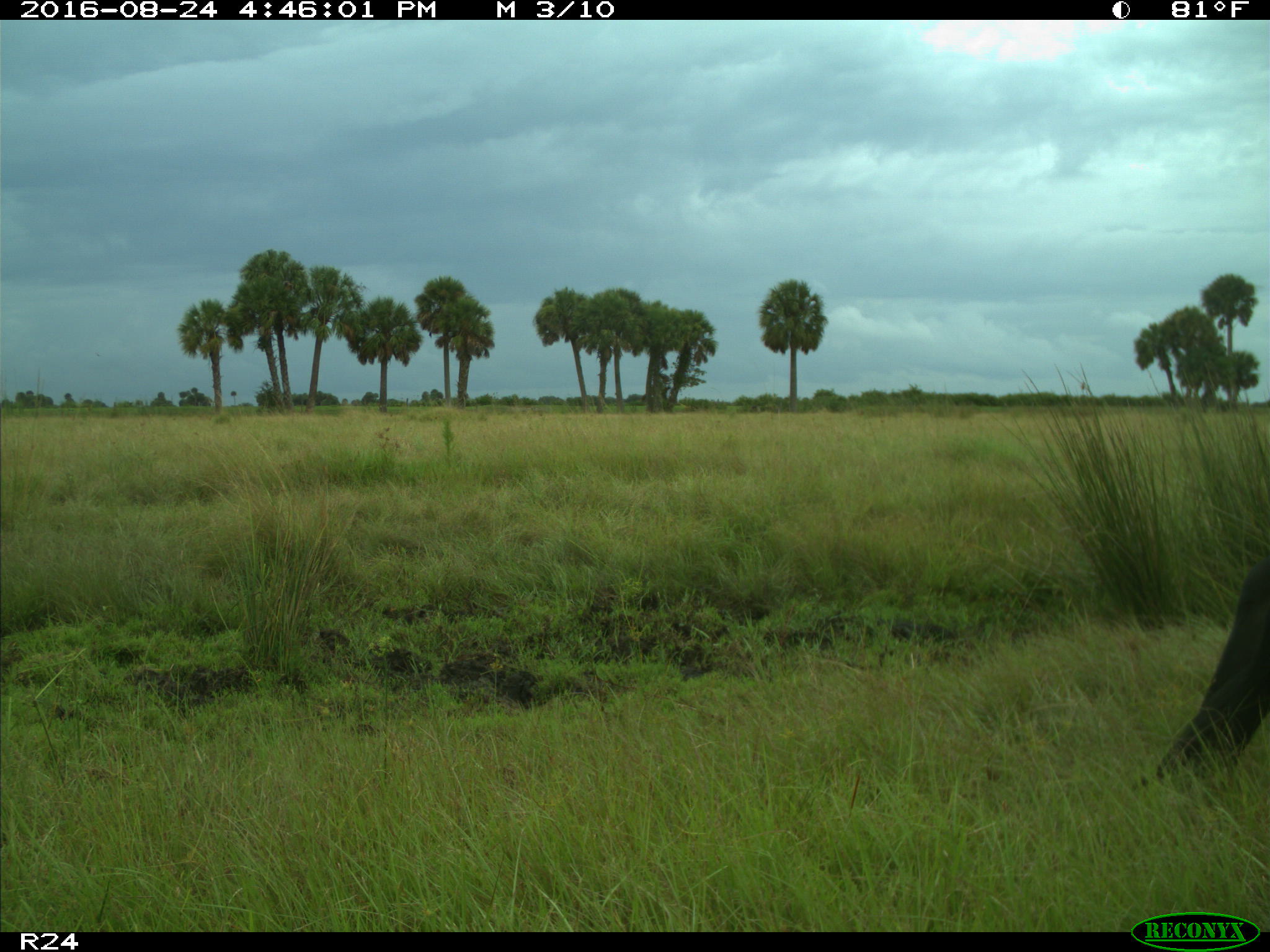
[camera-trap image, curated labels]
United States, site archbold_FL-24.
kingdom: Animalia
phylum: Chordata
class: Mammalia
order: Artiodactyla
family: Bovidae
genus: Bos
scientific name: Bos taurus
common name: domestic cow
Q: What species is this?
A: Bos taurus (domestic cow).